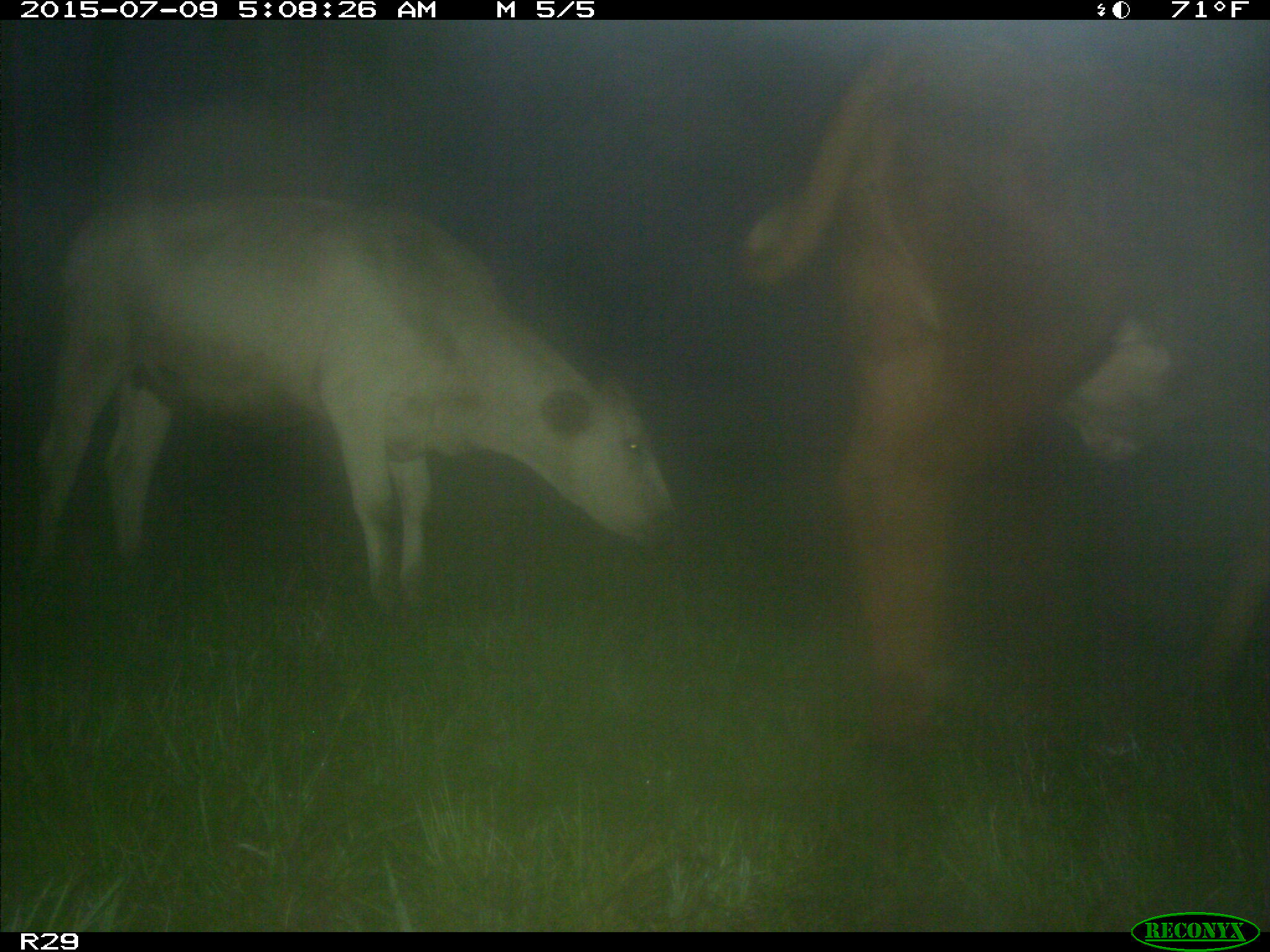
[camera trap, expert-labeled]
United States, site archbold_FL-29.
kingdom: Animalia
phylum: Chordata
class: Mammalia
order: Artiodactyla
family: Bovidae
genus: Bos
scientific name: Bos taurus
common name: domestic cow